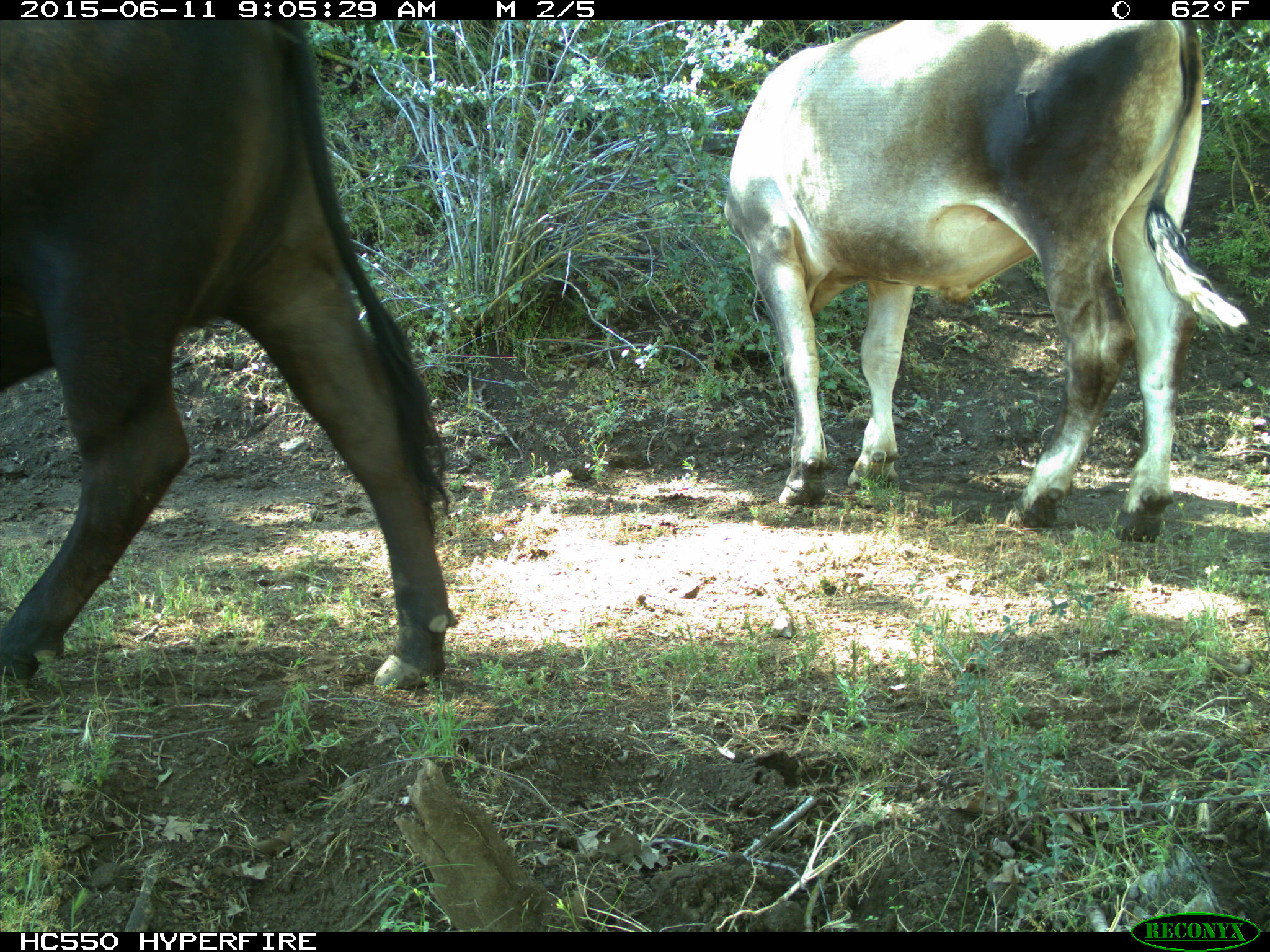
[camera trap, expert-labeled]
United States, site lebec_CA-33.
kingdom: Animalia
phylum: Chordata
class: Mammalia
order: Artiodactyla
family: Bovidae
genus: Bos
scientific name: Bos taurus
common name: domestic cow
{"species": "Bos taurus (domestic cow)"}